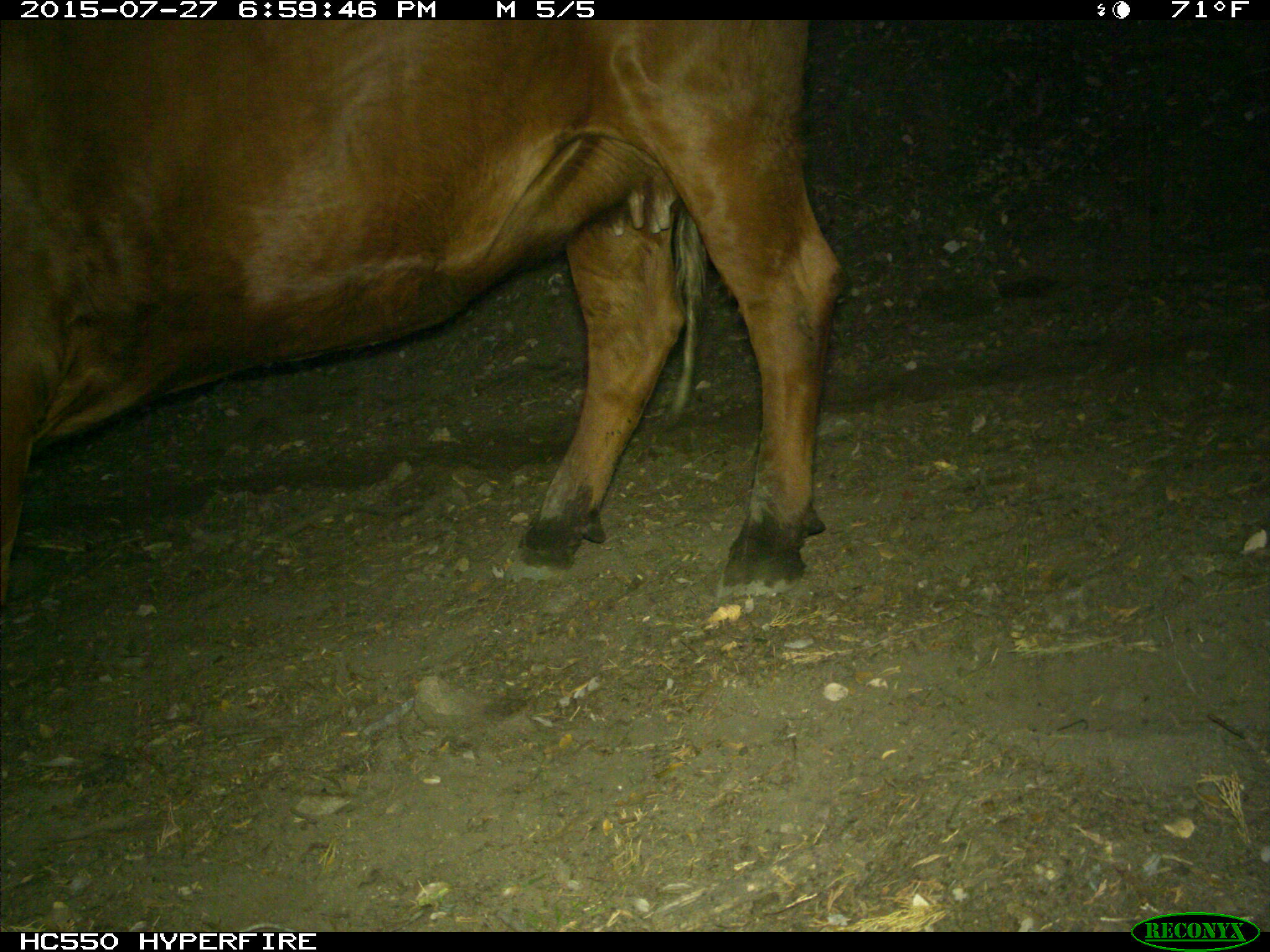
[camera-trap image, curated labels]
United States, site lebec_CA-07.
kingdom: Animalia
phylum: Chordata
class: Mammalia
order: Artiodactyla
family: Bovidae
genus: Bos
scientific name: Bos taurus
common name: domestic cow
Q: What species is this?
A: Bos taurus (domestic cow).